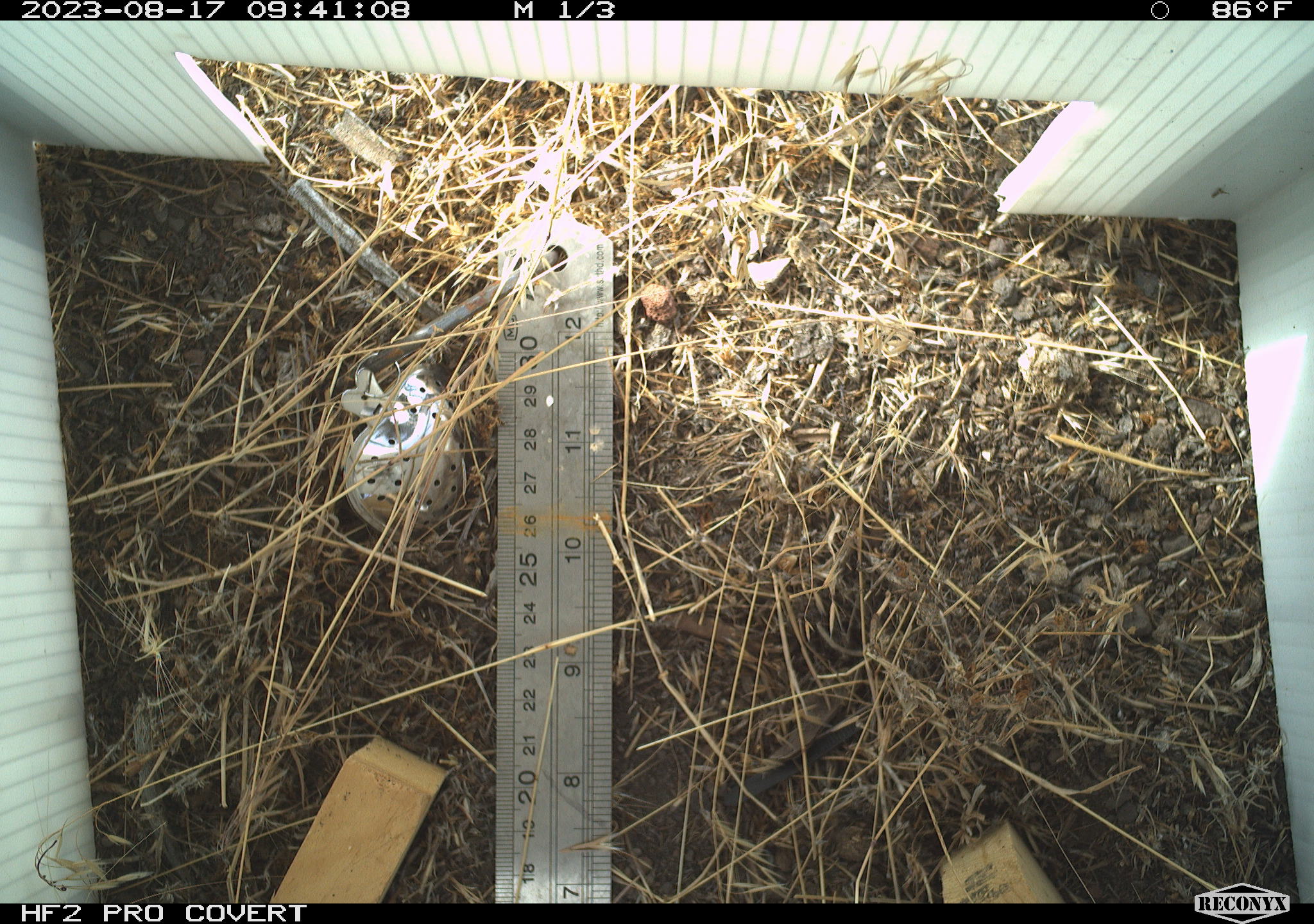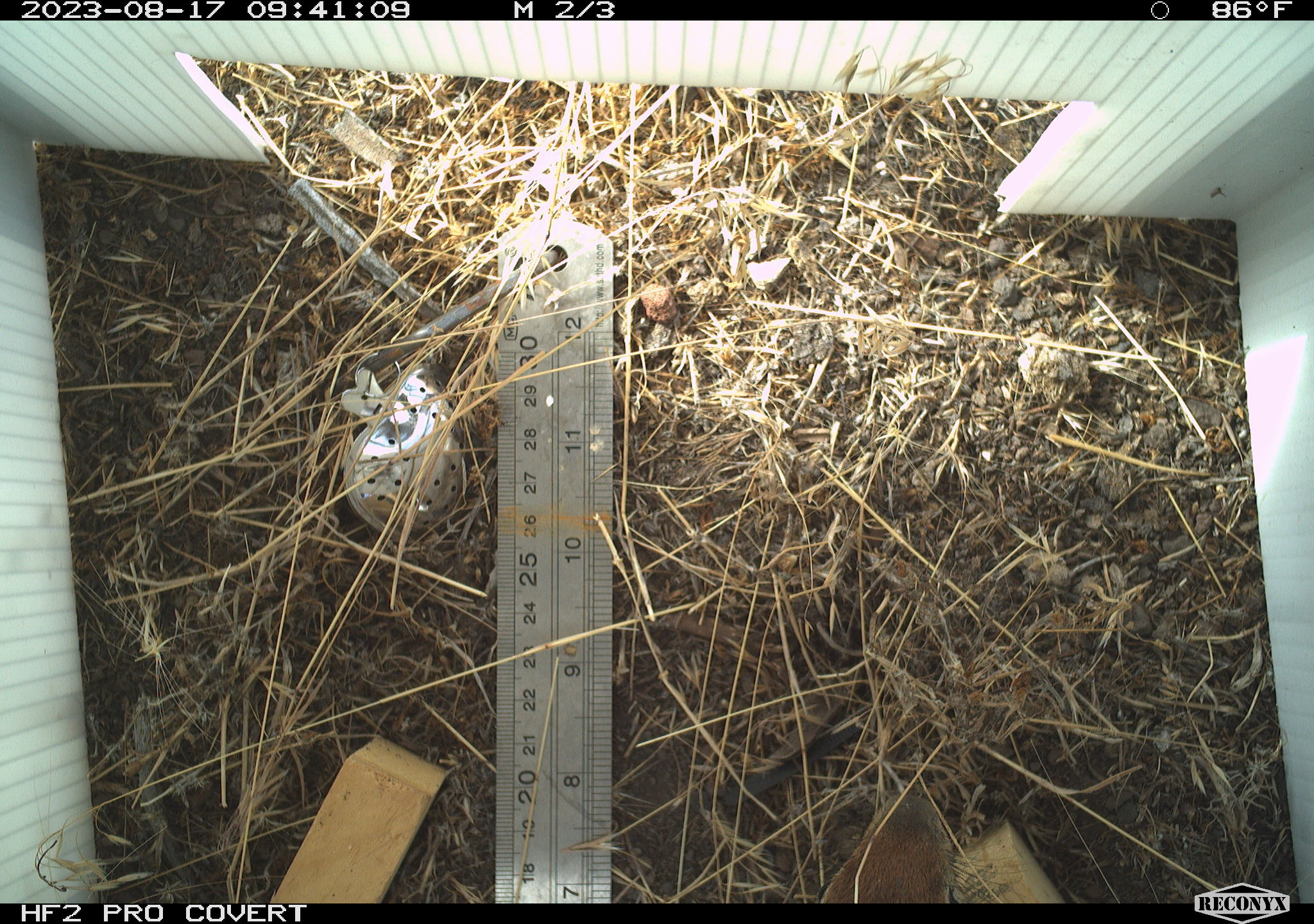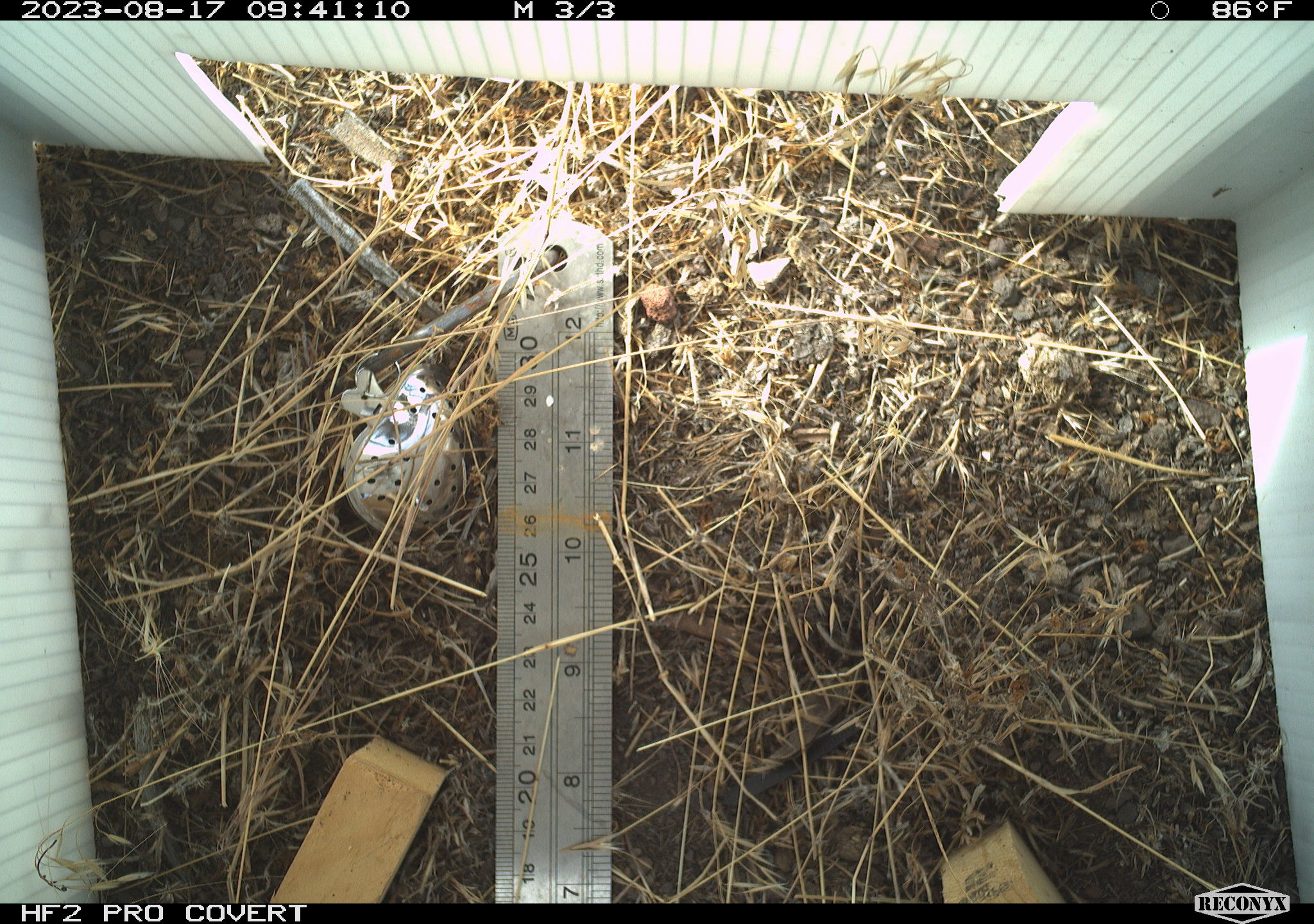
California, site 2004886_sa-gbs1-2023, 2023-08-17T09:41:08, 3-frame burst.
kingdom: Animalia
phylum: Chordata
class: Mammalia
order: Rodentia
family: Sciuridae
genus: Callospermophilus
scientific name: Callospermophilus lateralis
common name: golden mantled ground squirrel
Golden mantled ground squirrel (Callospermophilus lateralis).